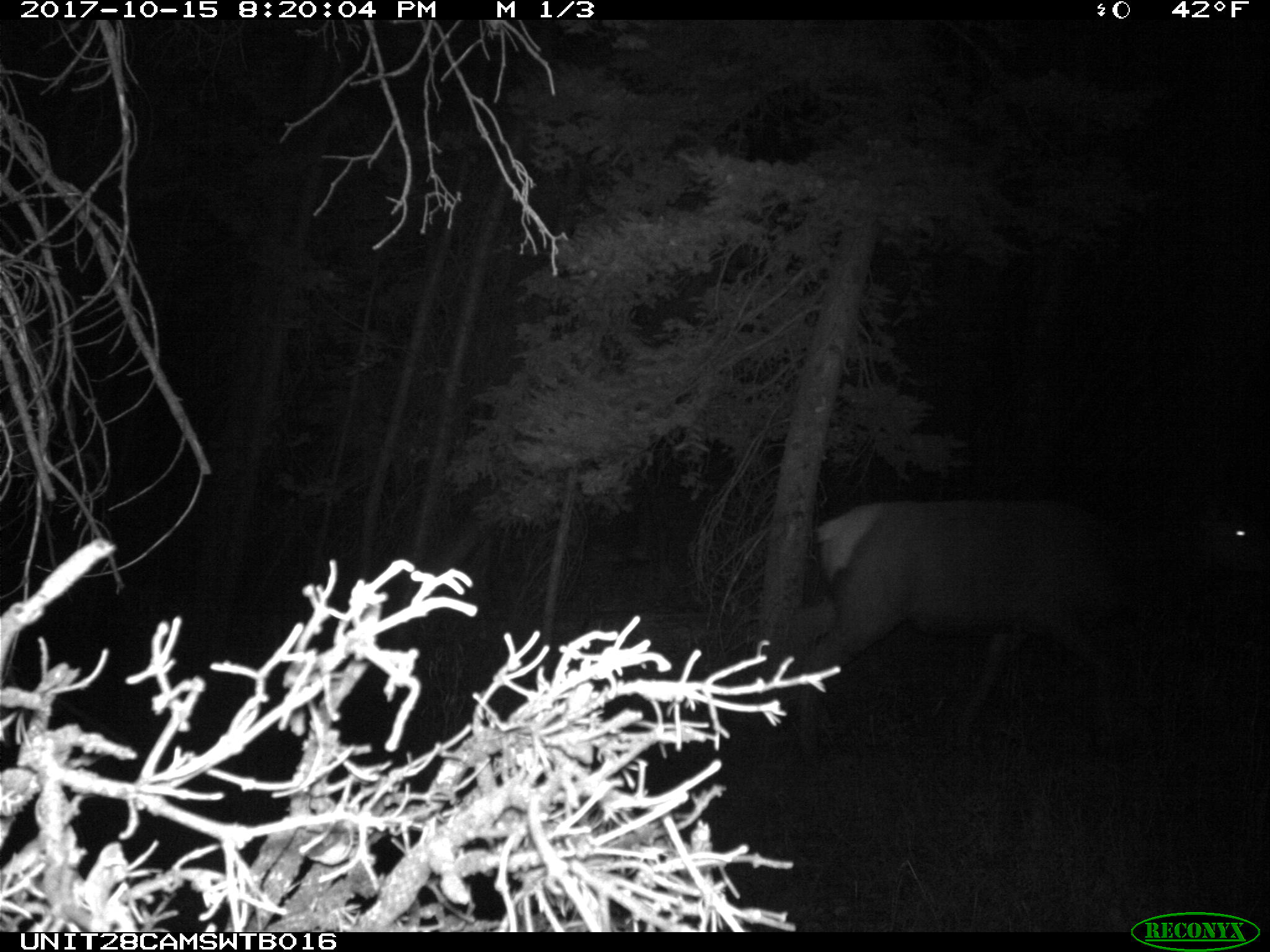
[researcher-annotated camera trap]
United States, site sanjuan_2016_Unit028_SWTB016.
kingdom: Animalia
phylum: Chordata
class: Mammalia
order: Artiodactyla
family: Cervidae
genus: Cervus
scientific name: Cervus elaphus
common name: red deer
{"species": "Cervus elaphus (red deer)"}